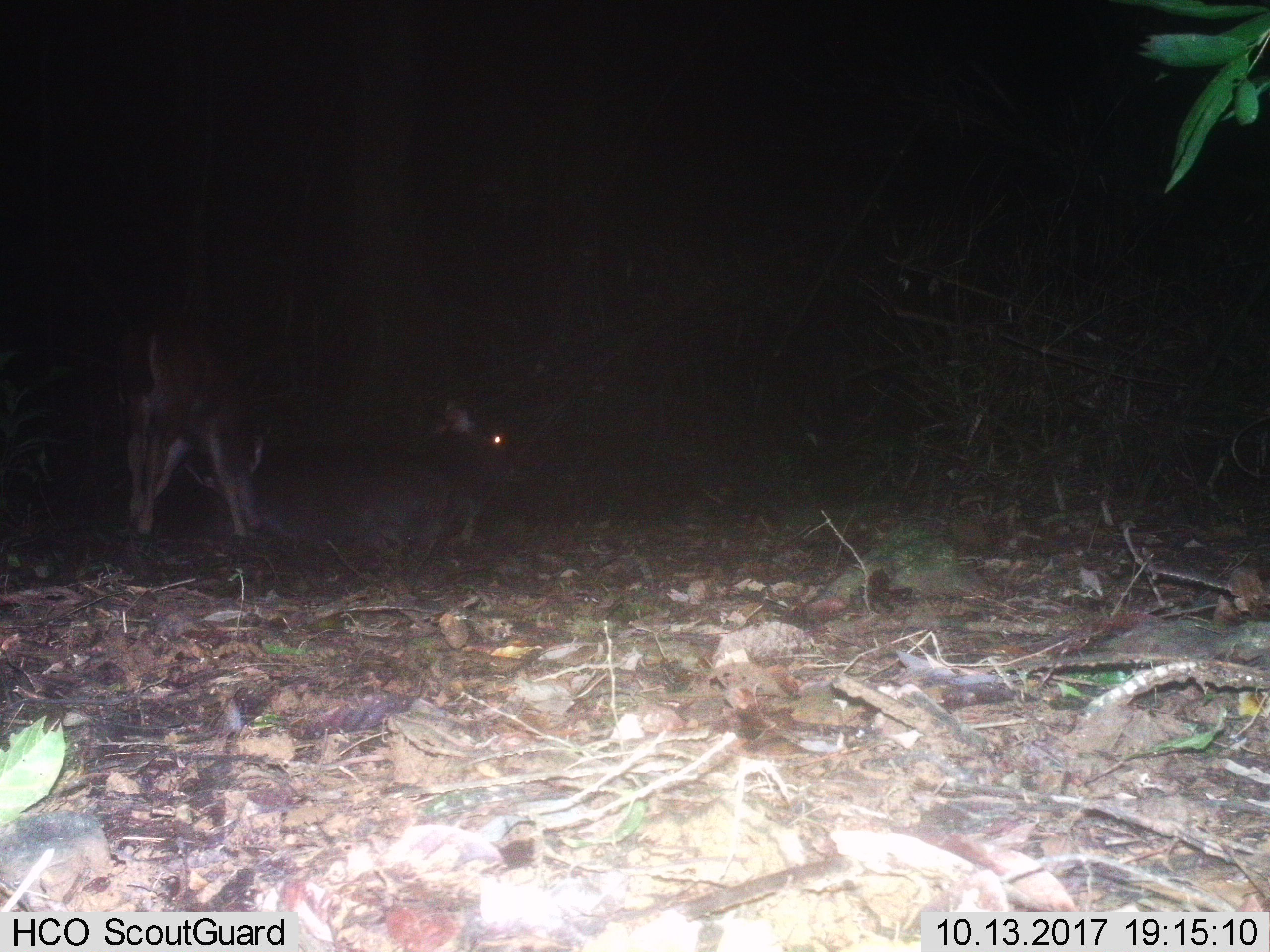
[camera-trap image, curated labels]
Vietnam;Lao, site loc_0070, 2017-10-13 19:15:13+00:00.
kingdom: Animalia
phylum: Chordata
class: Mammalia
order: Artiodactyla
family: Cervidae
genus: Rusa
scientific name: Rusa unicolor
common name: sambar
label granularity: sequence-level